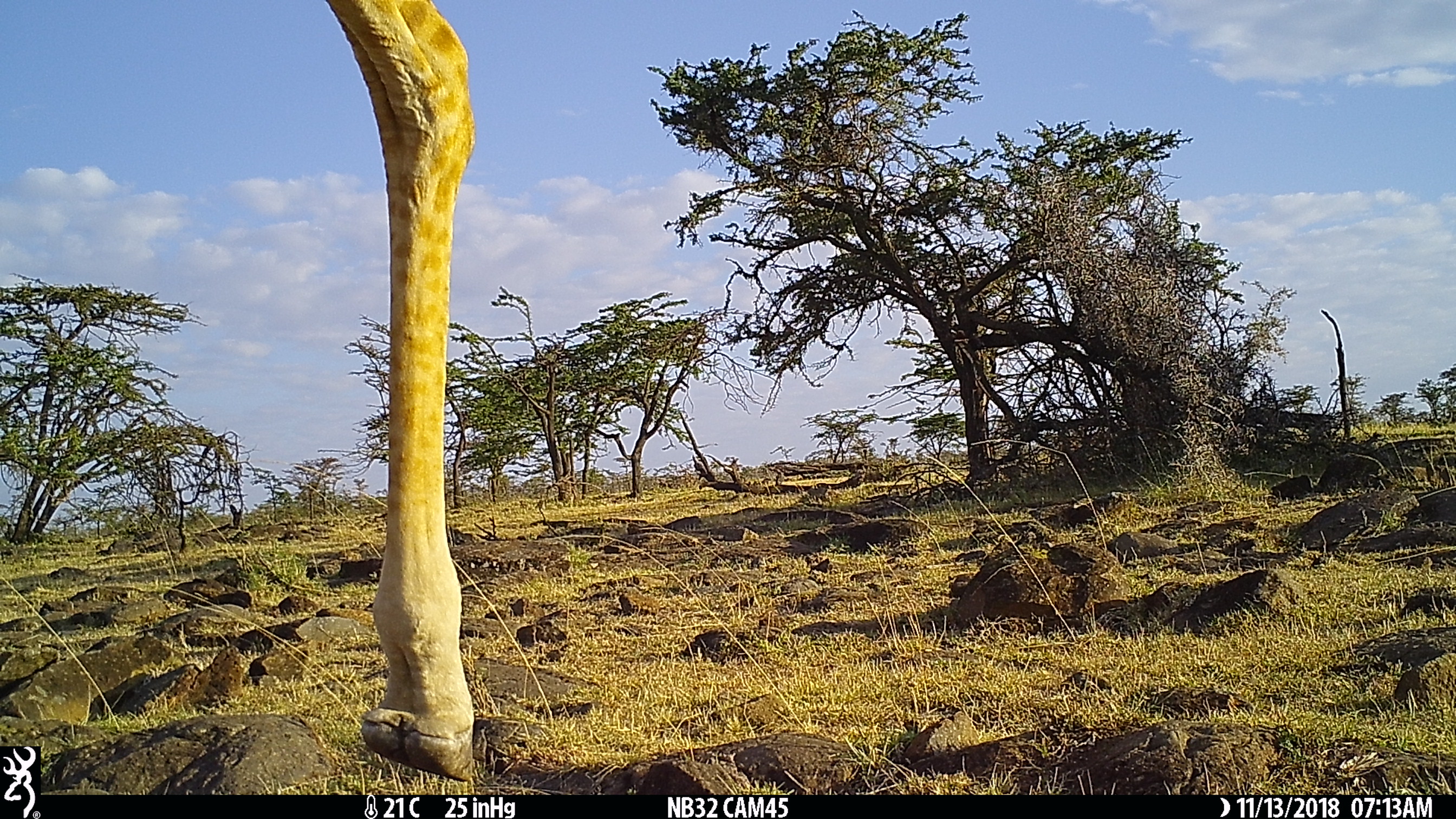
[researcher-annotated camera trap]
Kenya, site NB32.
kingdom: Animalia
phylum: Chordata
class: Mammalia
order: Artiodactyla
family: Giraffidae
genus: Giraffa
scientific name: Giraffa camelopardalis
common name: northern giraffe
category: giraffe